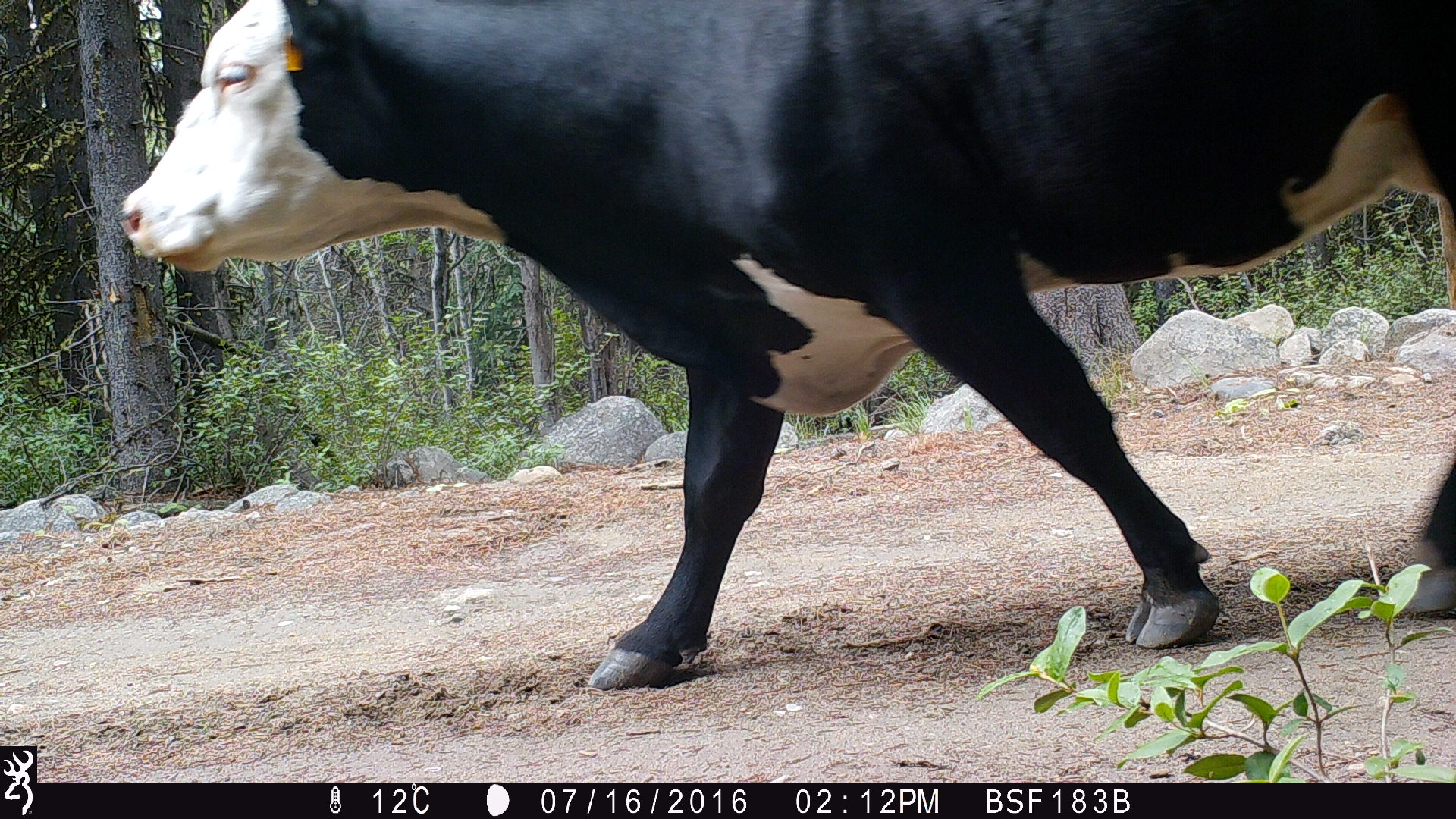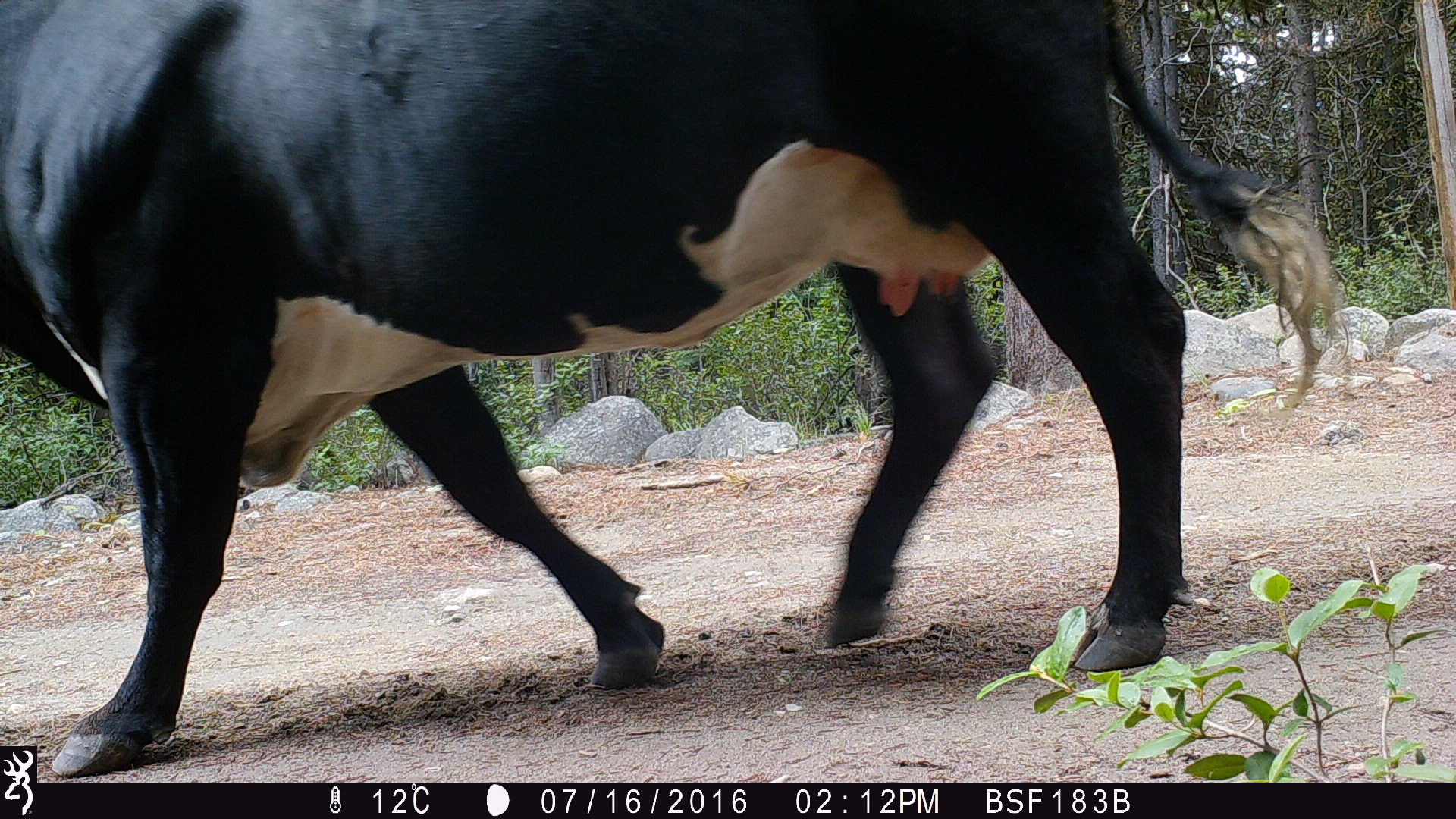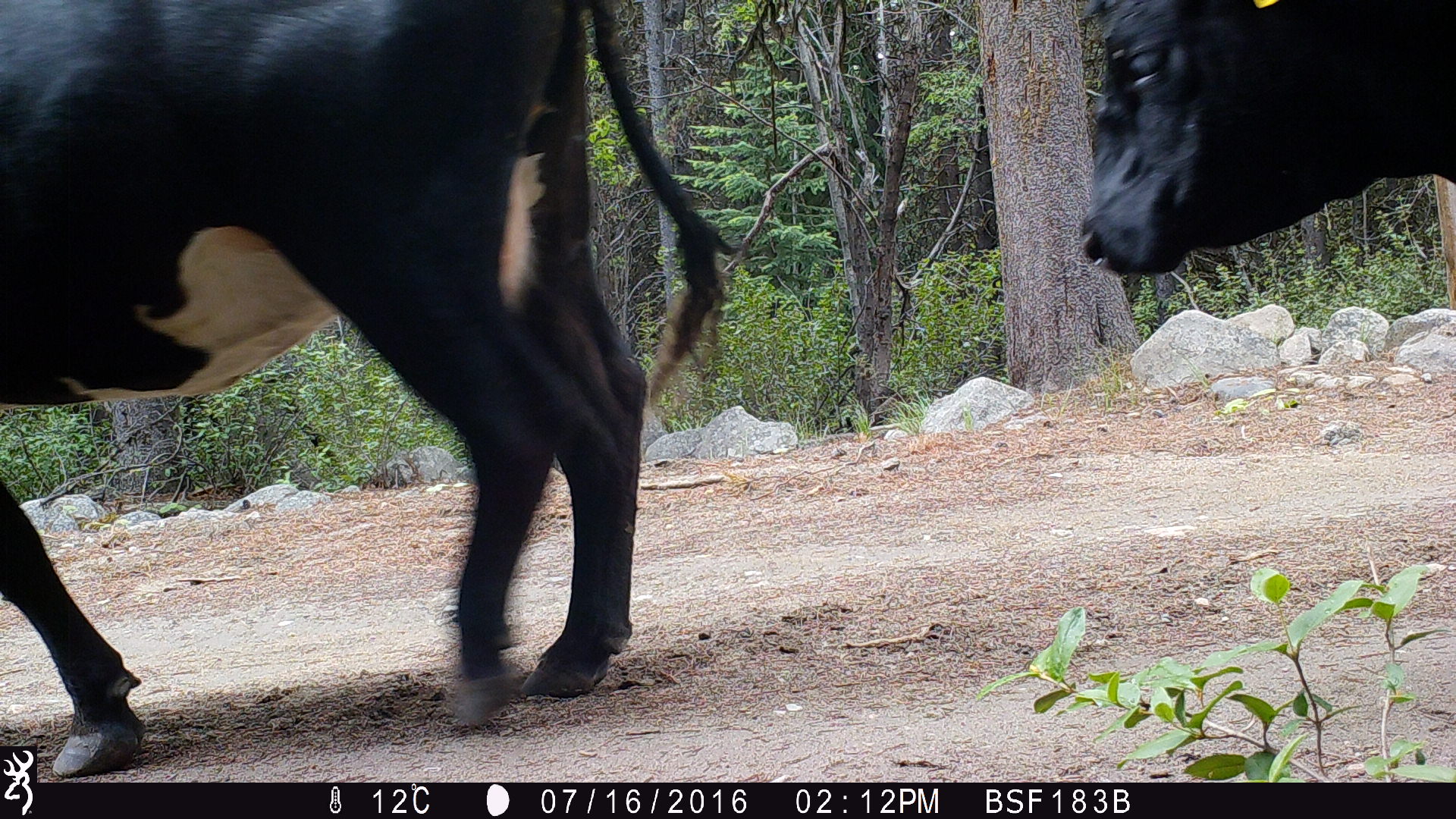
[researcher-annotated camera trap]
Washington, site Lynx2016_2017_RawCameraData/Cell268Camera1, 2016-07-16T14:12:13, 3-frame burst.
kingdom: Animalia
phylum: Chordata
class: Mammalia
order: Artiodactyla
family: Bovidae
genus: Bos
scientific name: Bos taurus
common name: domestic cattle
Domestic cattle (Bos taurus). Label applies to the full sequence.